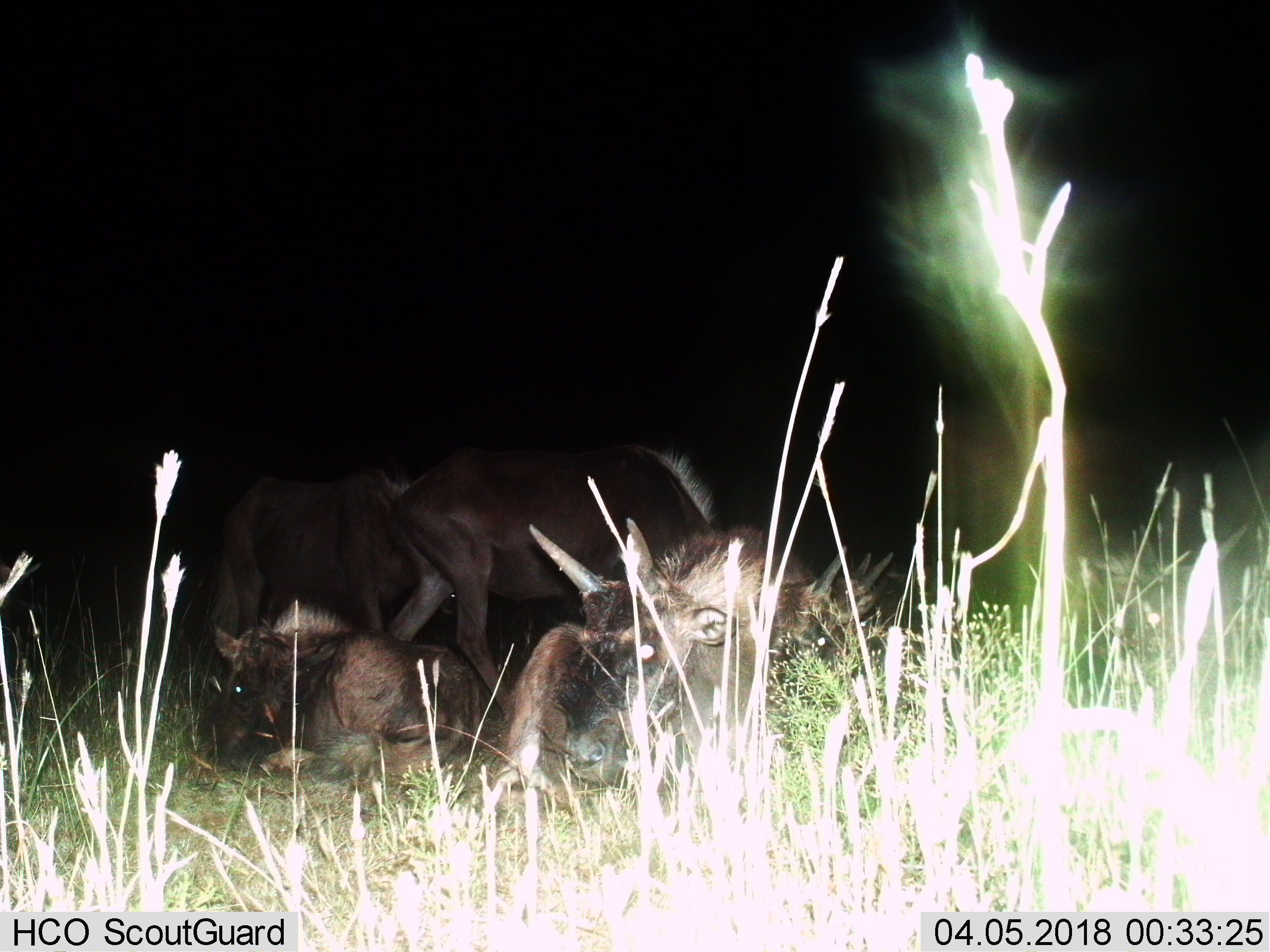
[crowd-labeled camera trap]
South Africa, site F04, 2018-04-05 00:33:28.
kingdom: Animalia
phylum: Chordata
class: Mammalia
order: Artiodactyla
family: Bovidae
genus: Connochaetes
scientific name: Connochaetes gnou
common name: black wildebeest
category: wildebeestblack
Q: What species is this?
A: Wildebeestblack (black wildebeest) (Connochaetes gnou).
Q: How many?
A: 5.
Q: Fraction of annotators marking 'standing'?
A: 29%.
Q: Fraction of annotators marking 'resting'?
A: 100%.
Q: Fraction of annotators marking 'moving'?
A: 43%.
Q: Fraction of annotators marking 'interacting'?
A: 14%.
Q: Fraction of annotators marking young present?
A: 86%.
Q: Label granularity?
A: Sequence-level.